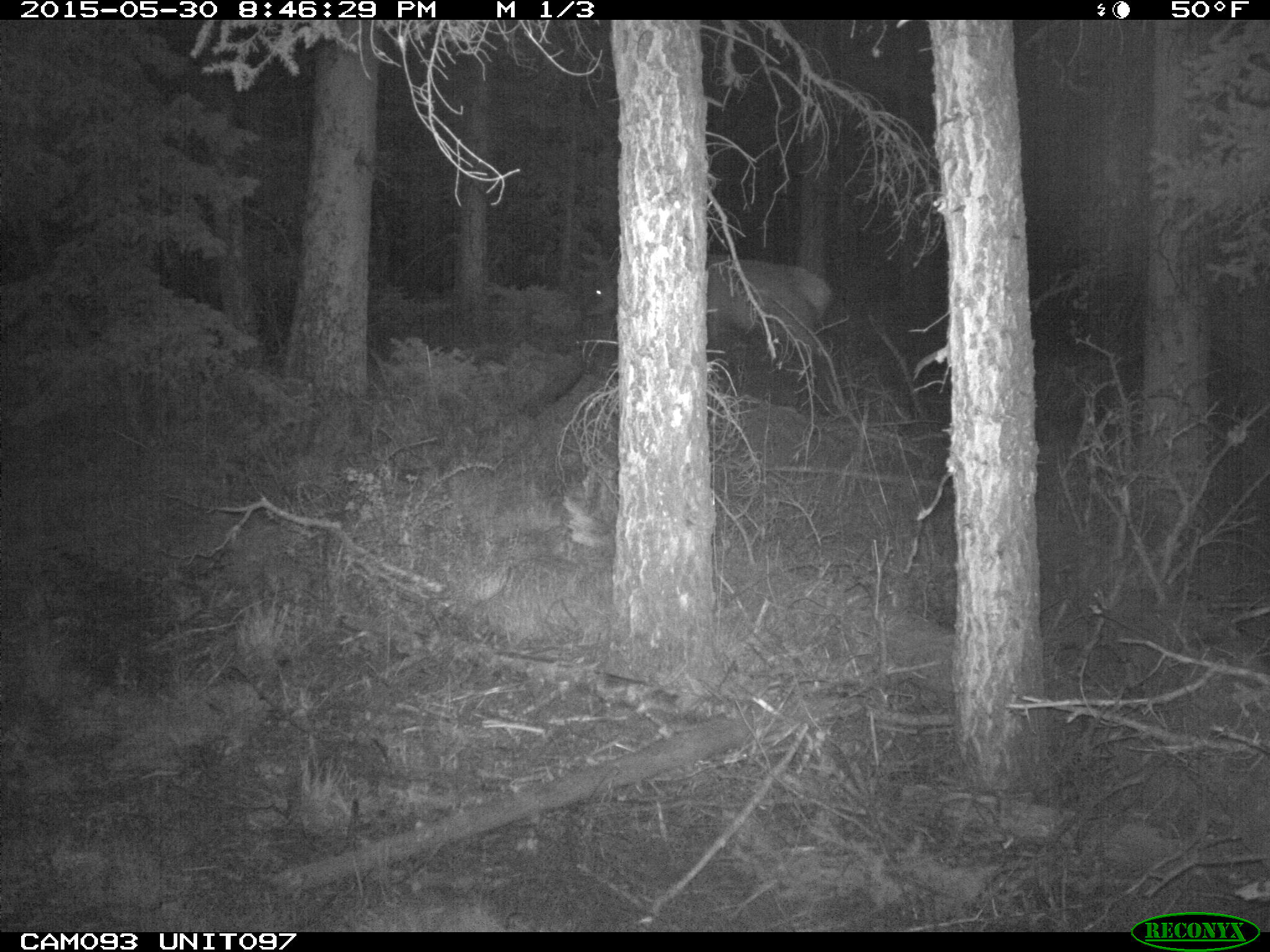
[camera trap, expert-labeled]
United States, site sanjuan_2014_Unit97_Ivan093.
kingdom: Animalia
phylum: Chordata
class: Mammalia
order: Artiodactyla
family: Cervidae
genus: Cervus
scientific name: Cervus elaphus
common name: red deer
Cervus elaphus (red deer).